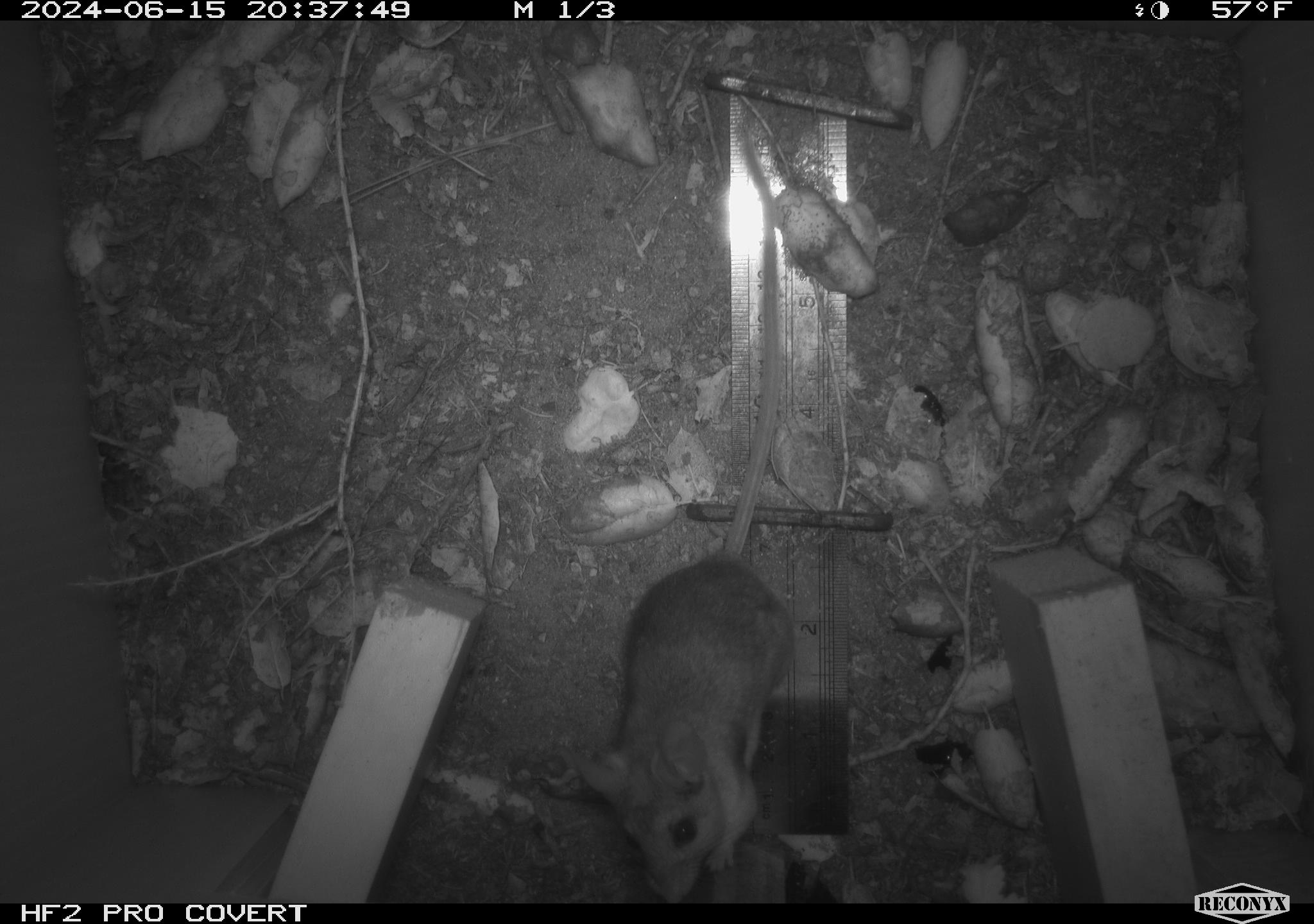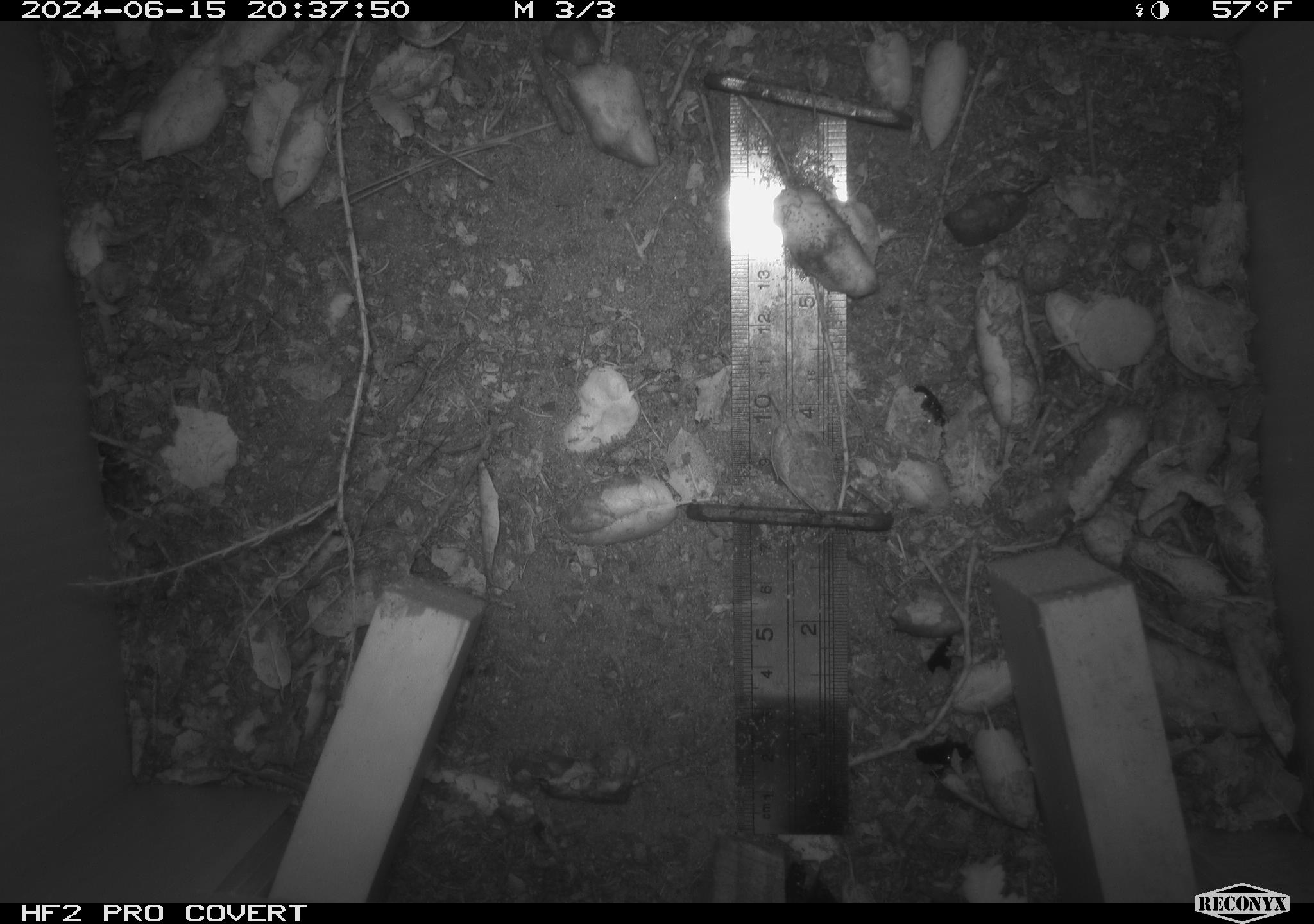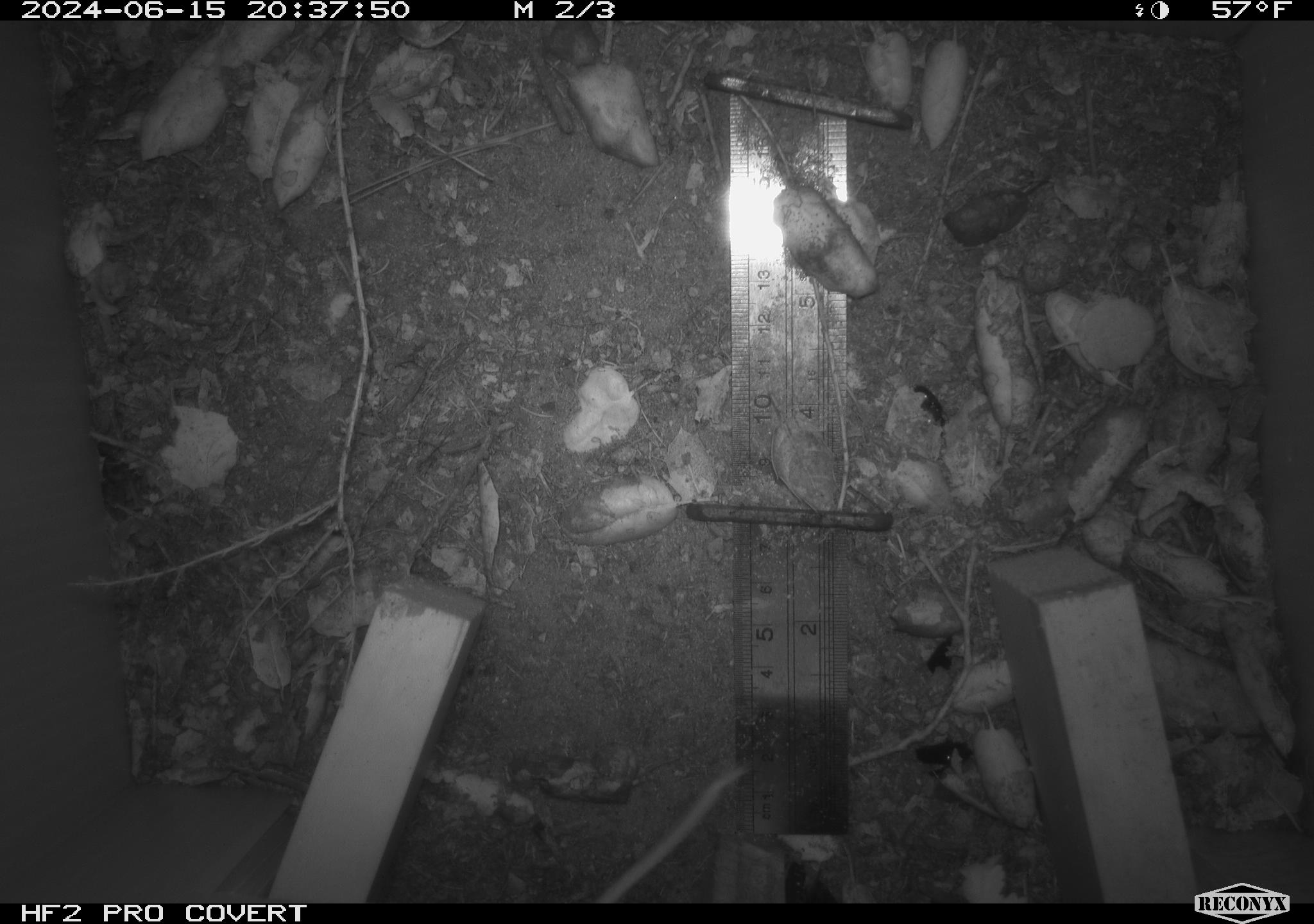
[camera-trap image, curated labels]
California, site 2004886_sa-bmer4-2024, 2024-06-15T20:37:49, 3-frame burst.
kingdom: Animalia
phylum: Chordata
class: Mammalia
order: Rodentia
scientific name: Rodentia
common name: woodrat or rat or mouse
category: woodrat or rat or mouse species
Woodrat or rat or mouse species (woodrat or rat or mouse) (Rodentia).